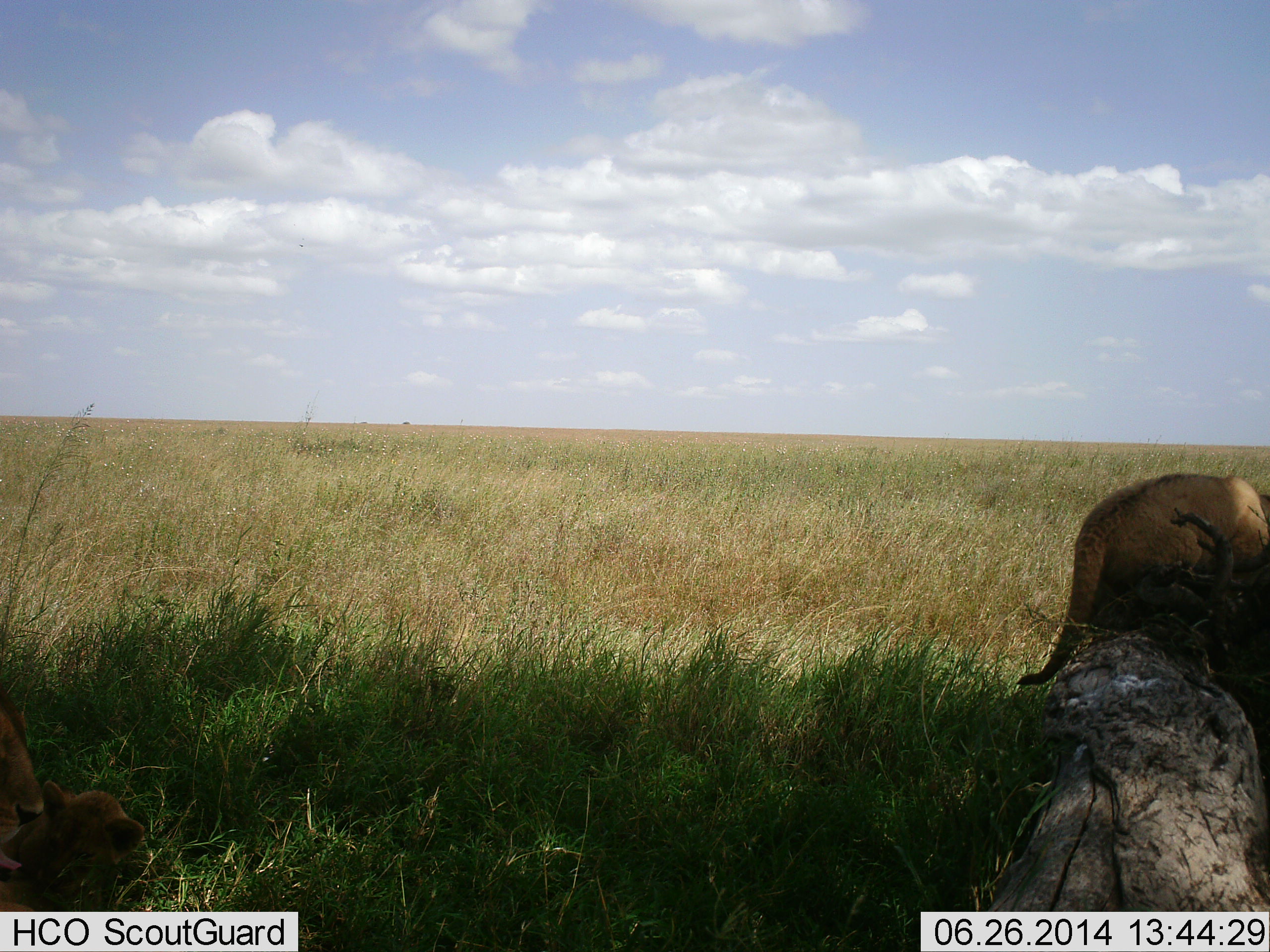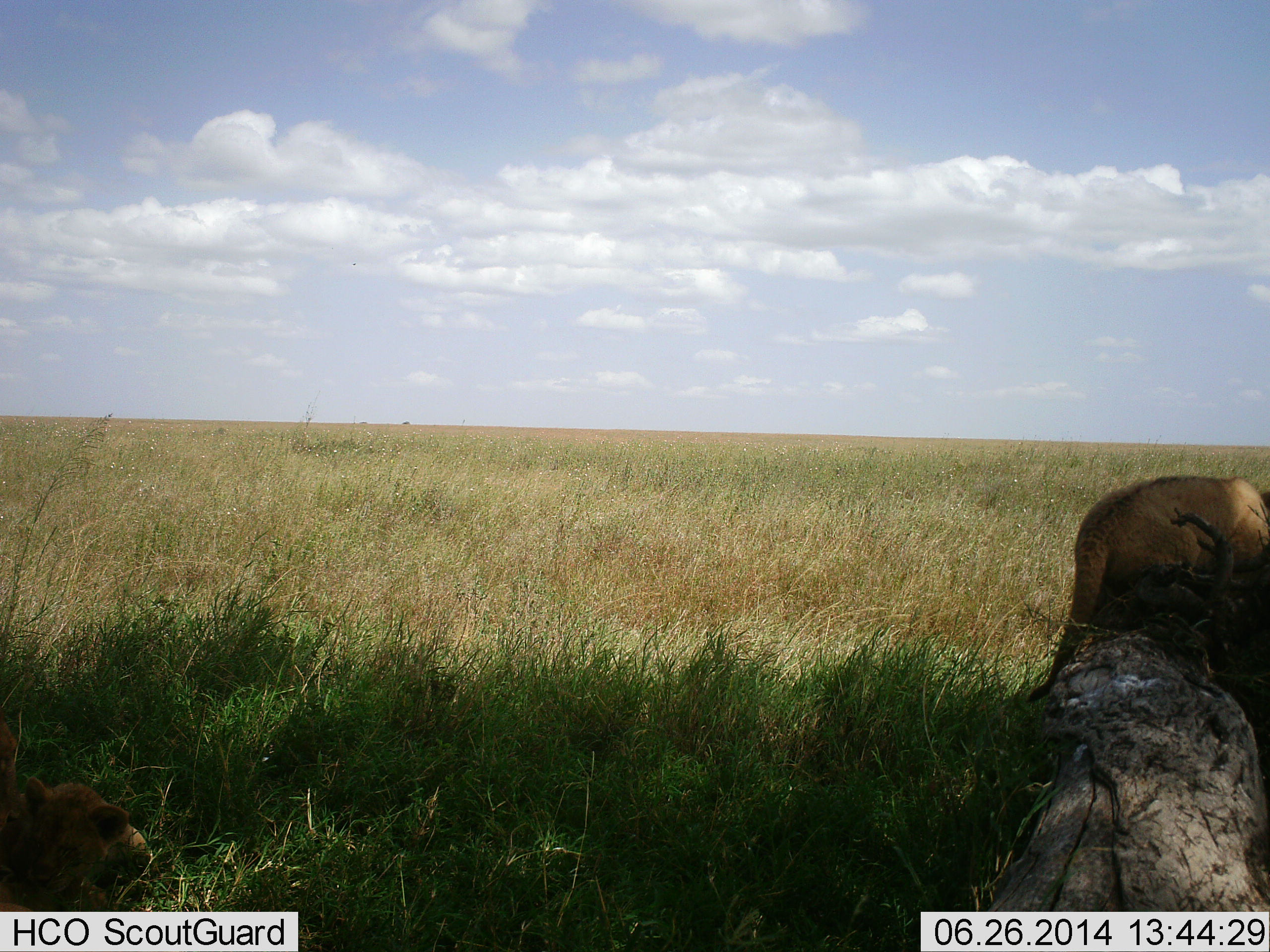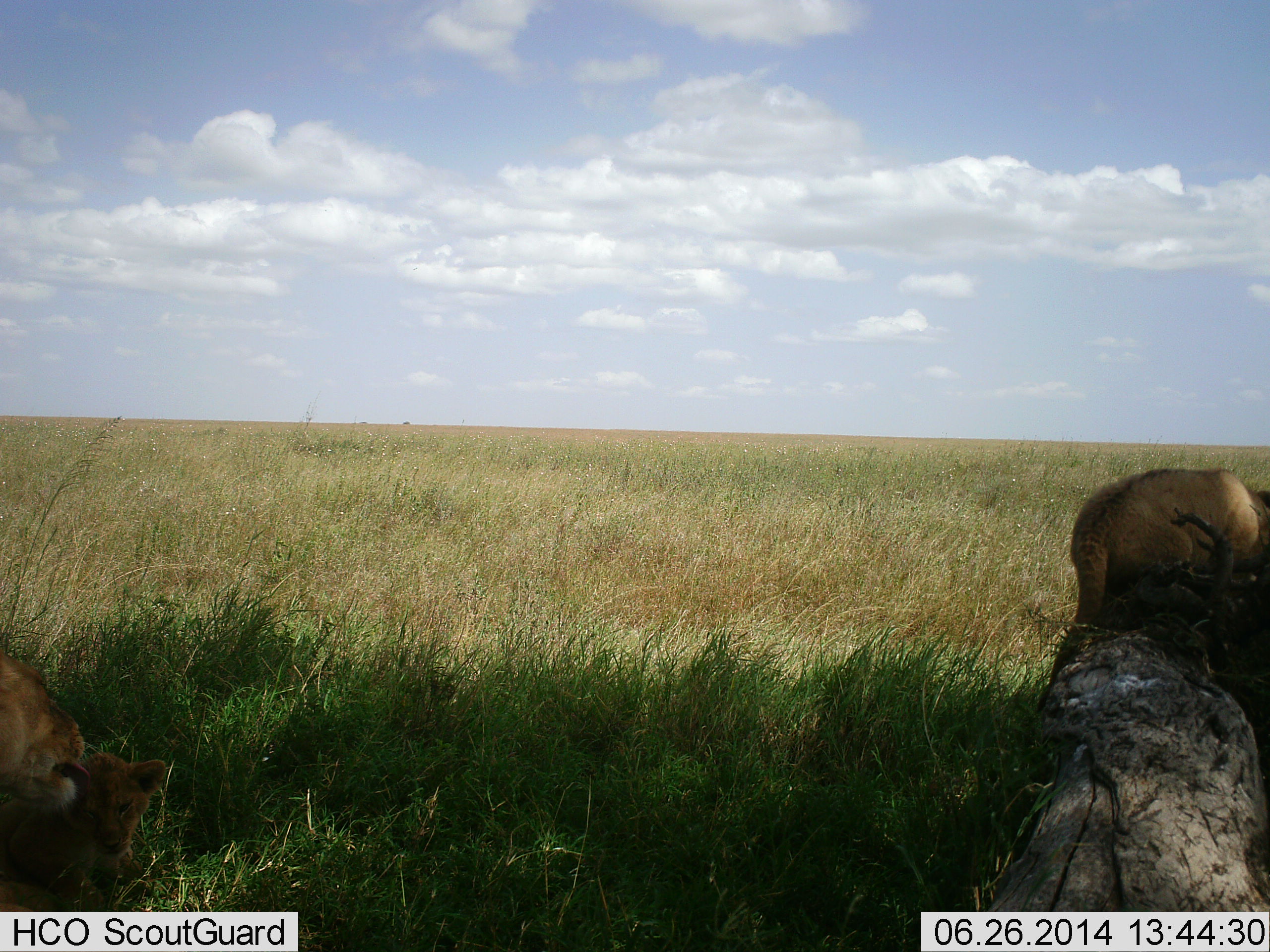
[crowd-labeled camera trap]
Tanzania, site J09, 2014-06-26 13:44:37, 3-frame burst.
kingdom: Animalia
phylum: Chordata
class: Mammalia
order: Carnivora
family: Felidae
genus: Panthera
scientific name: Panthera leo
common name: lion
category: lionfemale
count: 2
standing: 36%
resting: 27%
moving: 18%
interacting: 18%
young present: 45%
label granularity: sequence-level